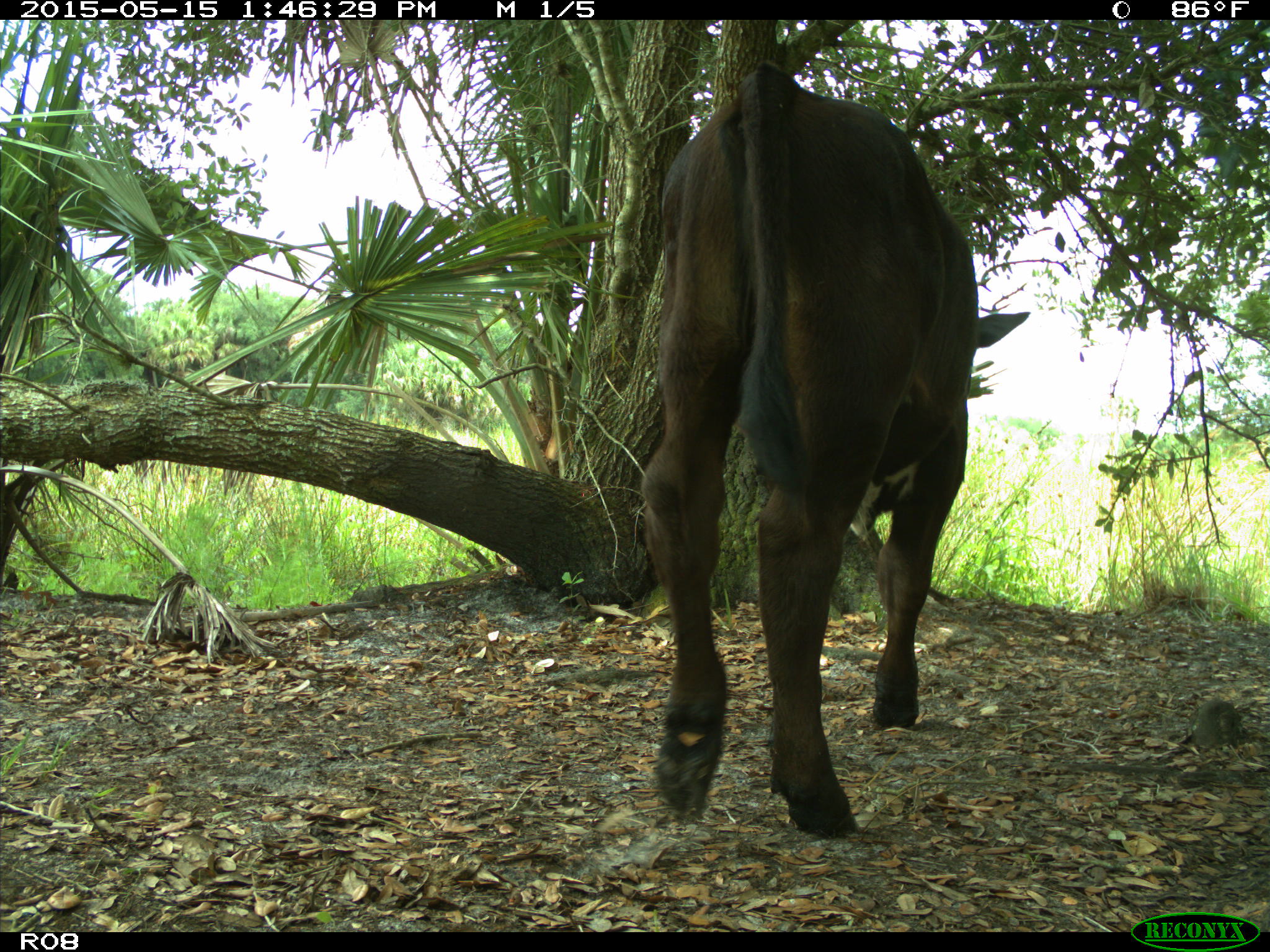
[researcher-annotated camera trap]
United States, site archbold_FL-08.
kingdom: Animalia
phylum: Chordata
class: Mammalia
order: Artiodactyla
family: Bovidae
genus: Bos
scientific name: Bos taurus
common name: domestic cow